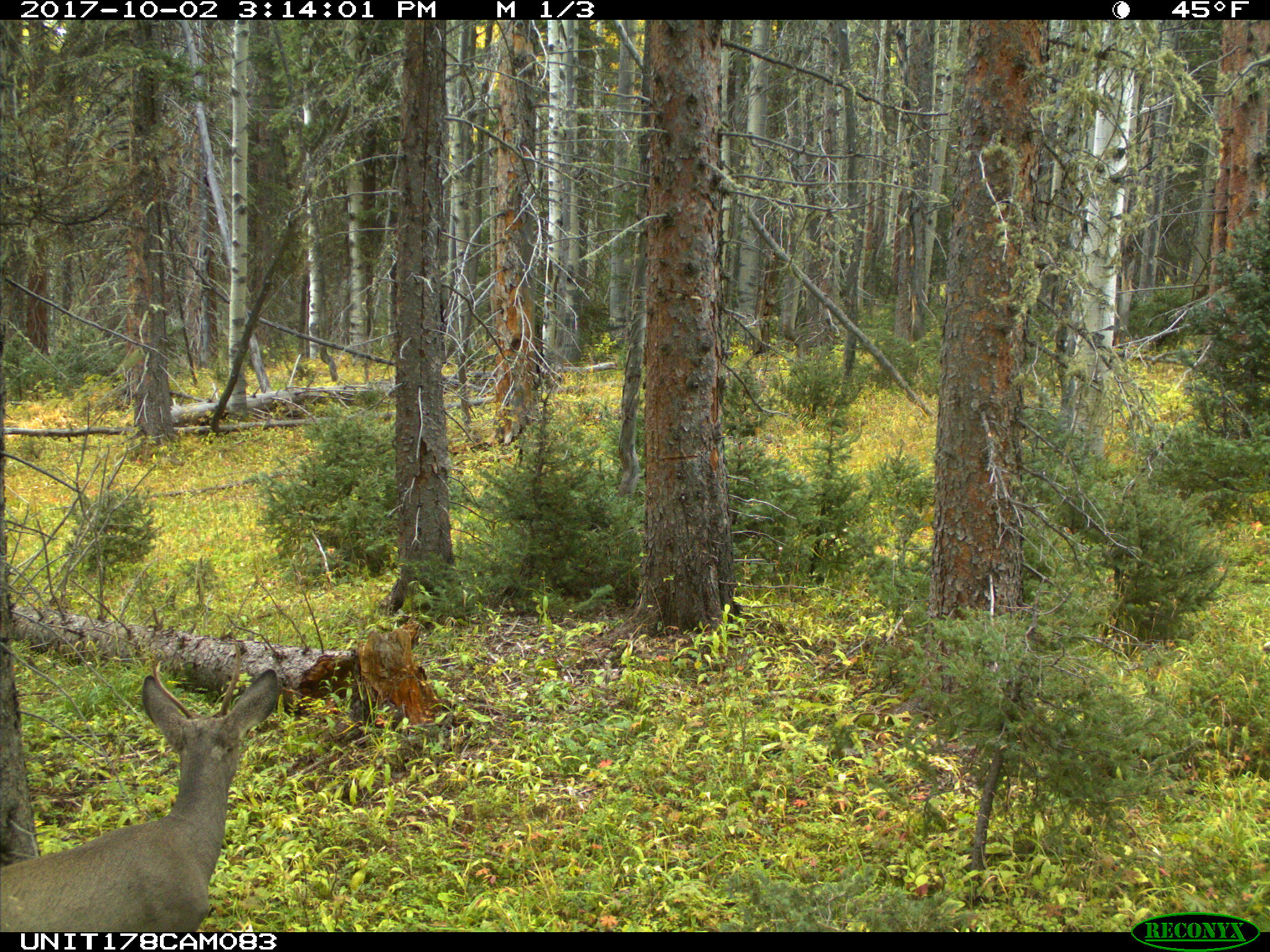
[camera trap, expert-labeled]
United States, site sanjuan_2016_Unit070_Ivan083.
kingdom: Animalia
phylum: Chordata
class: Mammalia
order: Artiodactyla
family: Cervidae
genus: Odocoileus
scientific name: Odocoileus hemionus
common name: mule deer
Odocoileus hemionus (mule deer).